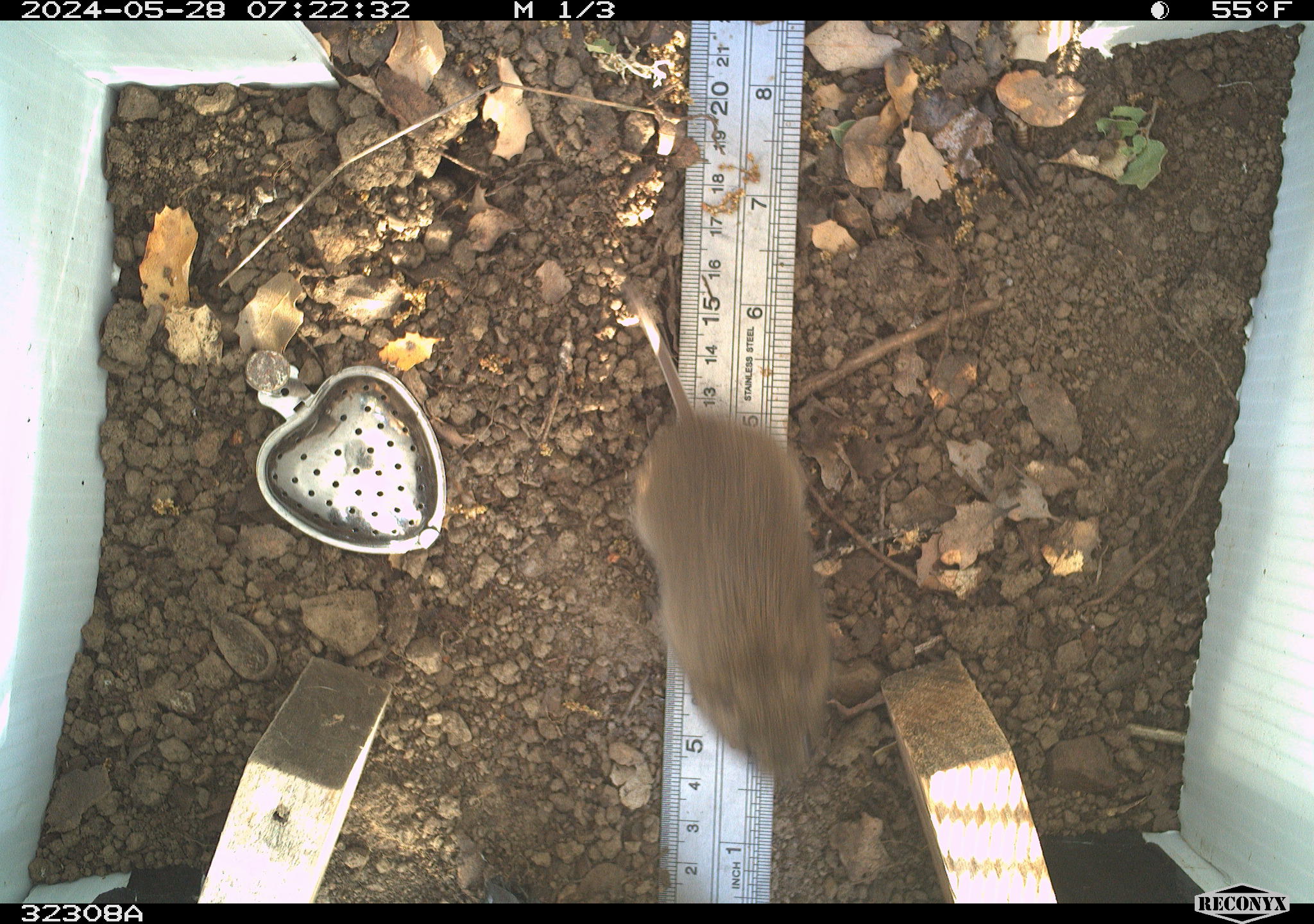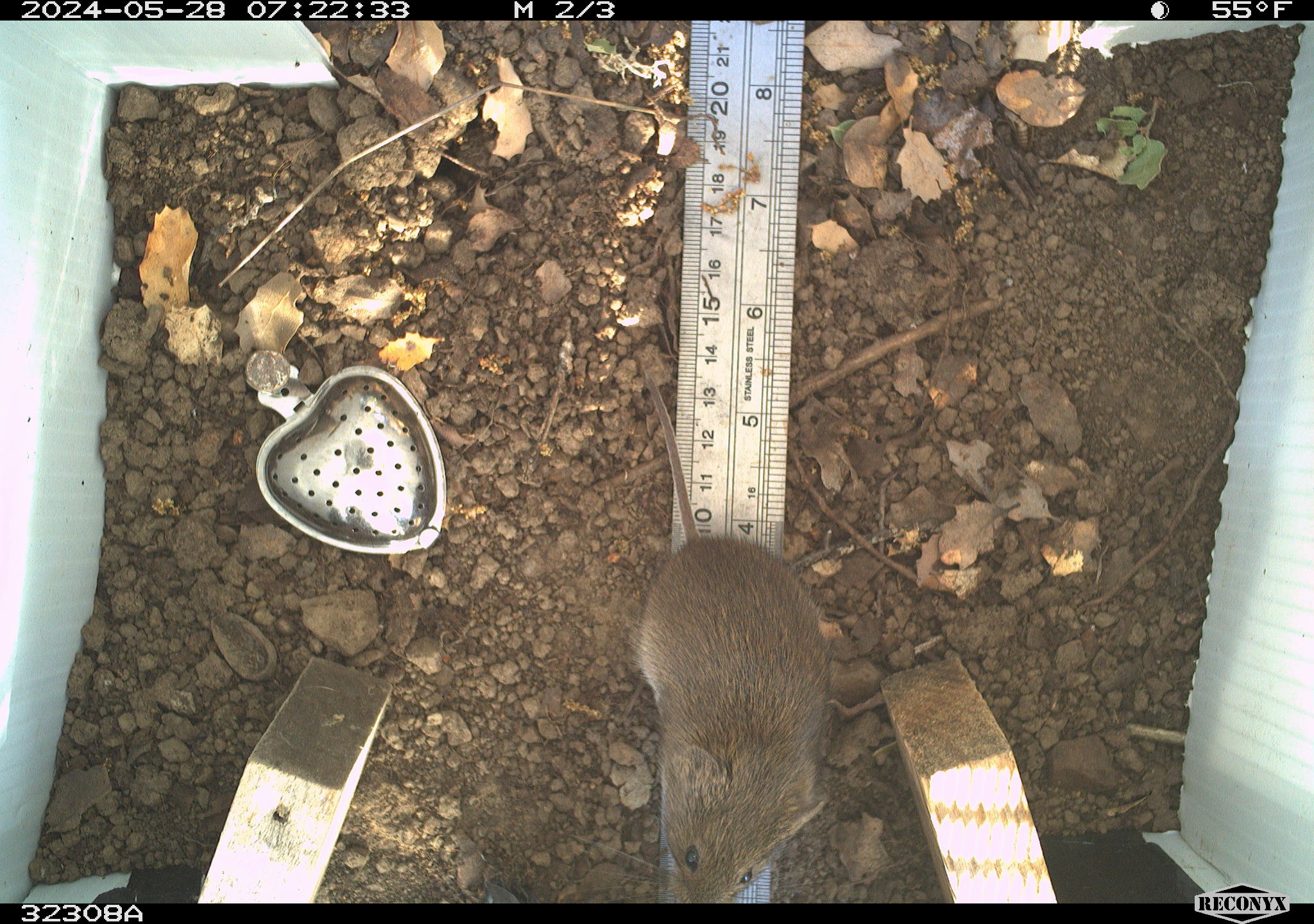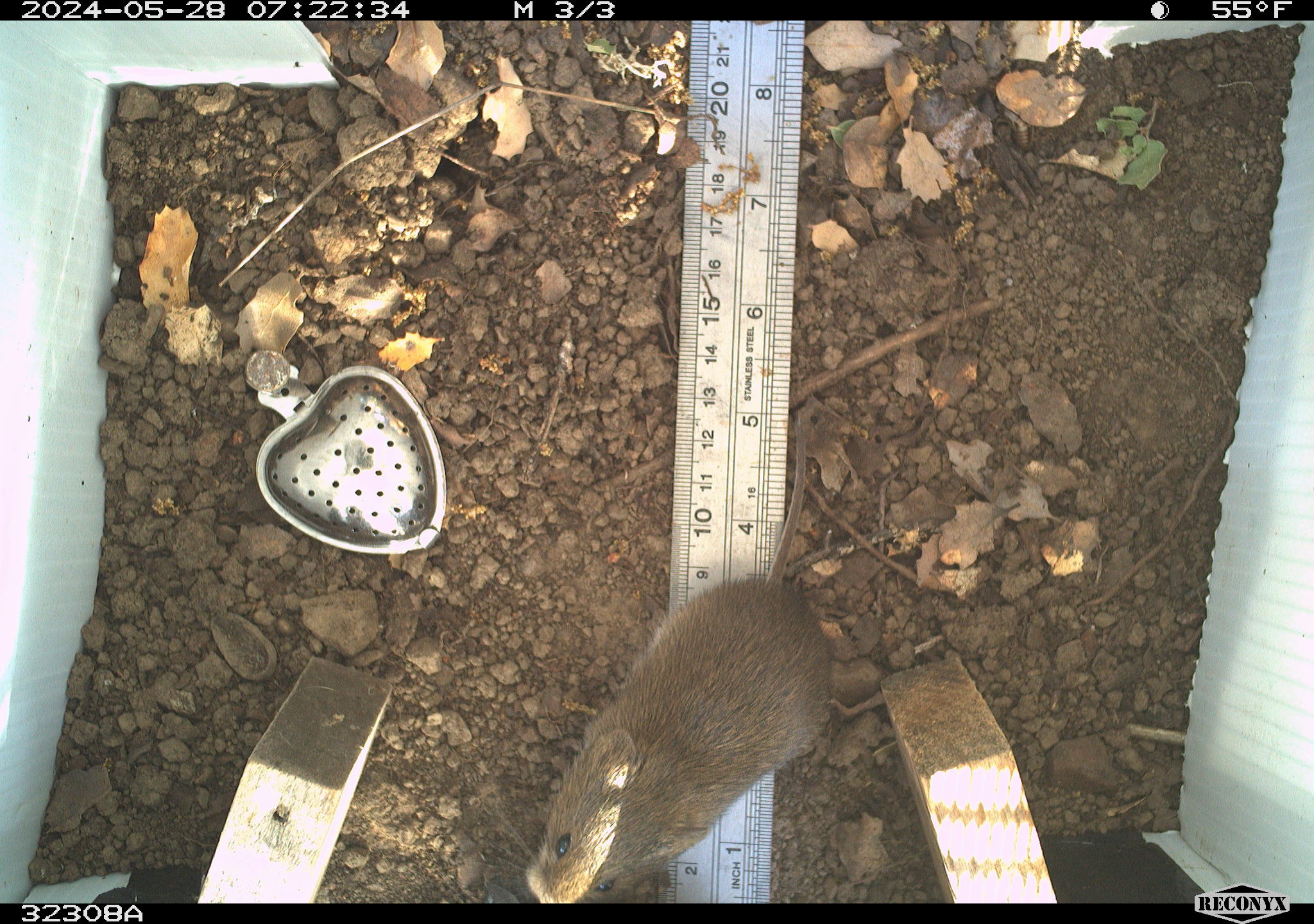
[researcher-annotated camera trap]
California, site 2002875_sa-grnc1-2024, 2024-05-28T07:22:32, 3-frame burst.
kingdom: Animalia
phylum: Chordata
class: Mammalia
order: Rodentia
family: Cricetidae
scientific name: Arvicolinae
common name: voles, lemmings, and muskrats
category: arvicolinae subfamily